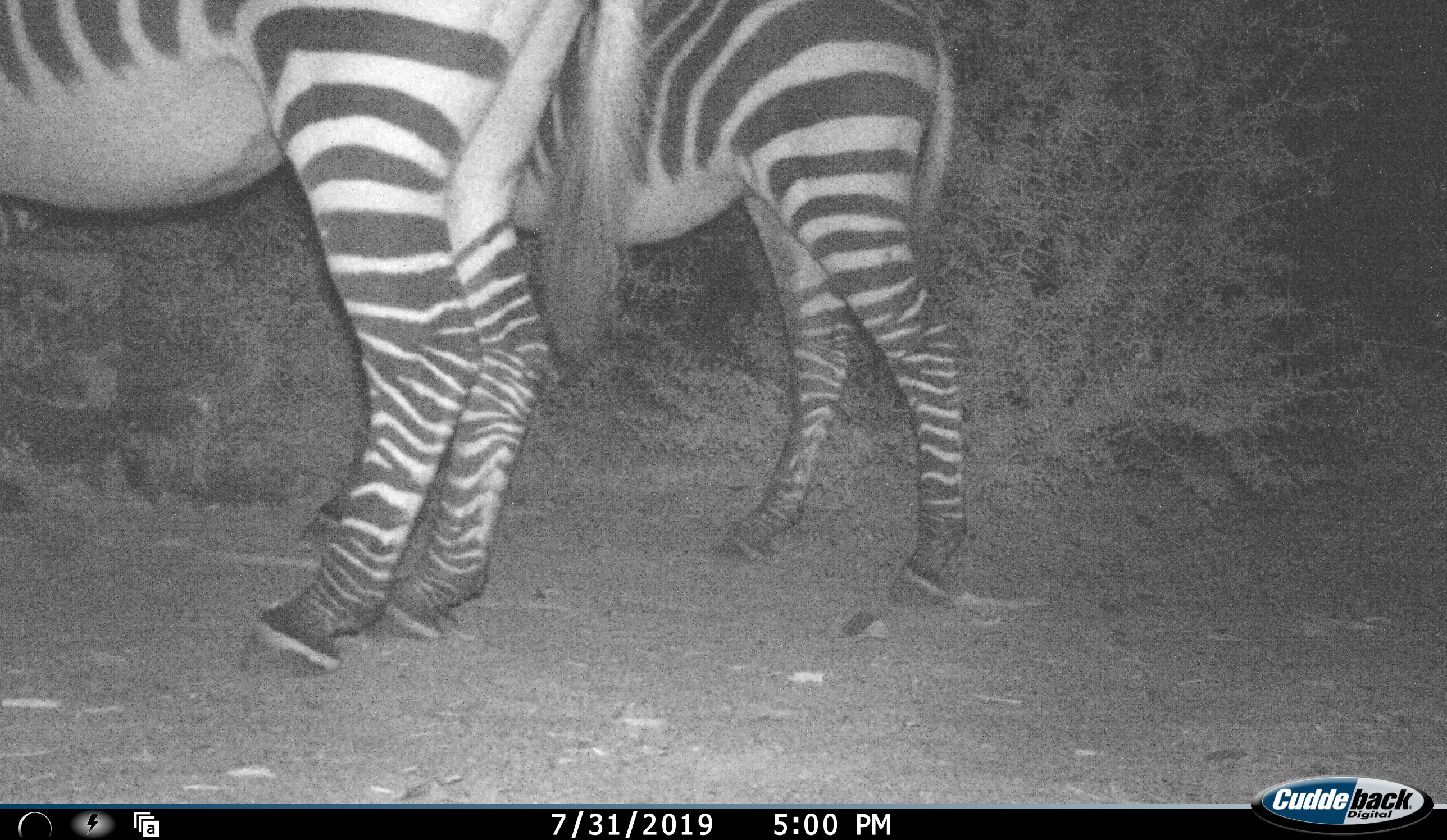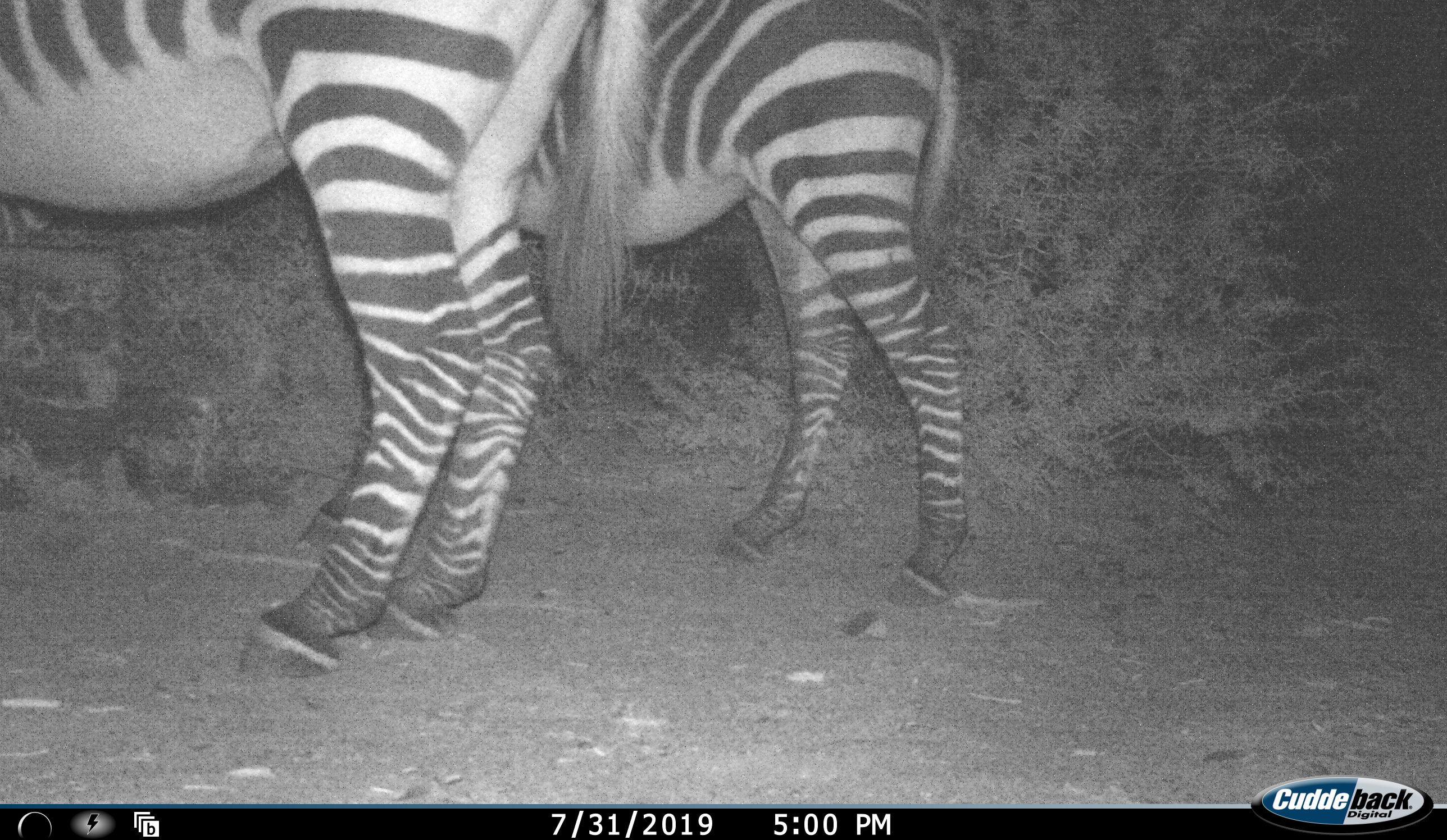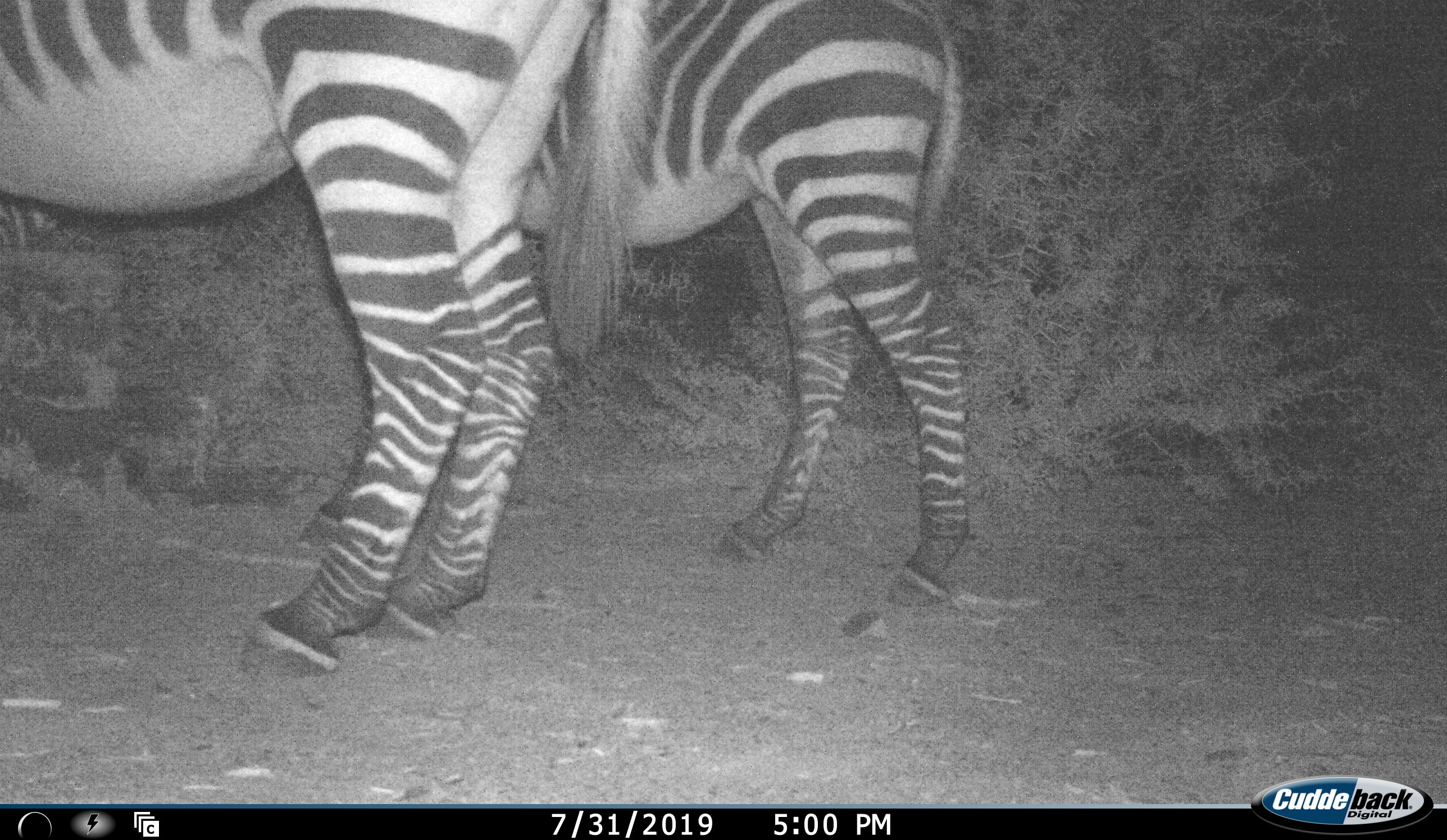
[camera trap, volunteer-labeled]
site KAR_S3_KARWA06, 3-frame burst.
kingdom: Animalia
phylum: Chordata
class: Mammalia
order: Perissodactyla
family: Equidae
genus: Equus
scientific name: Equus zebra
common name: mountain zebra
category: zebramountain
Zebramountain (mountain zebra) (Equus zebra), count 2. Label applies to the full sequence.